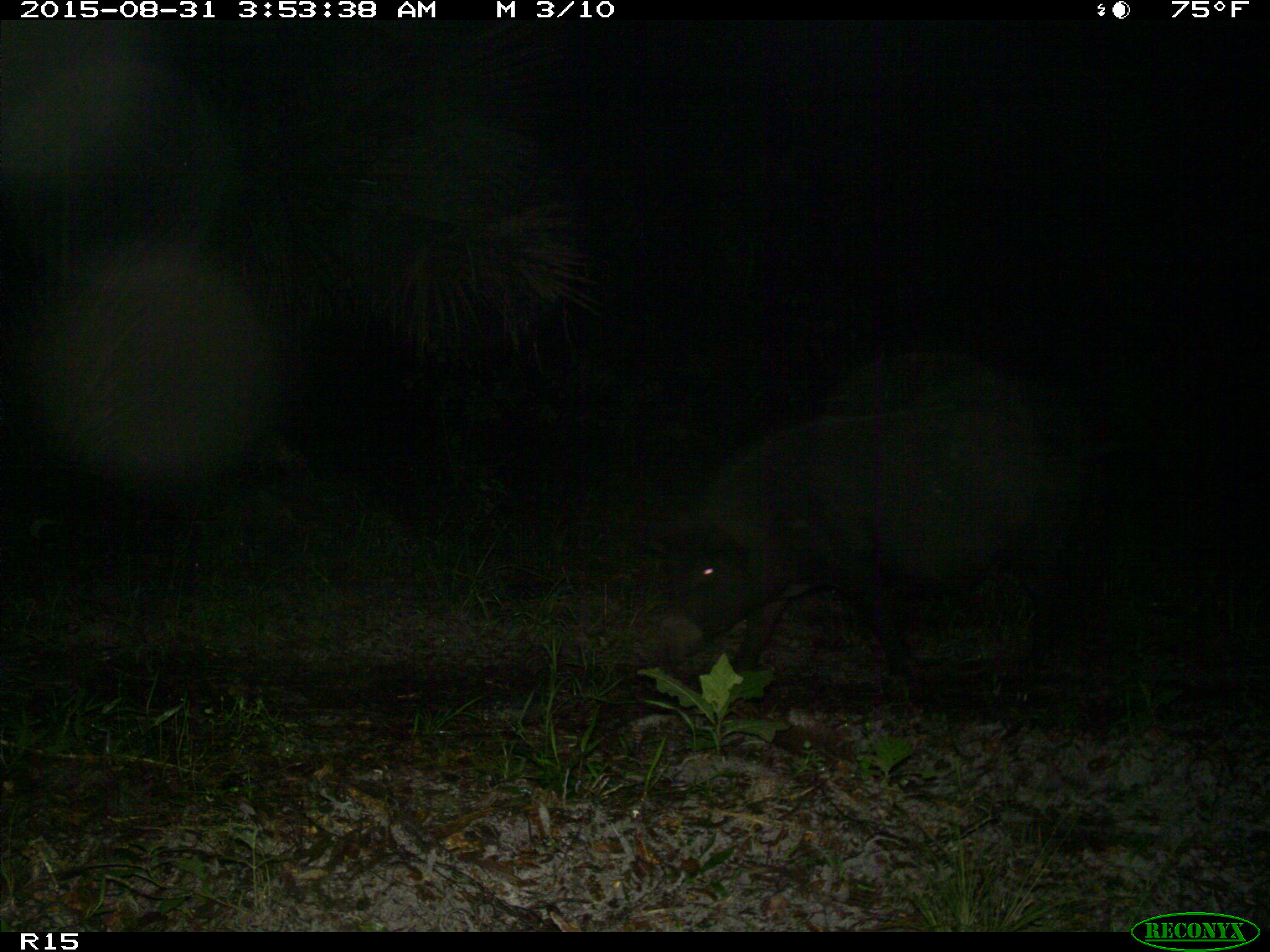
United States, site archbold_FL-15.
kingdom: Animalia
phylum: Chordata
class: Mammalia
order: Artiodactyla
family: Suidae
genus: Sus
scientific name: Sus scrofa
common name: wild boar